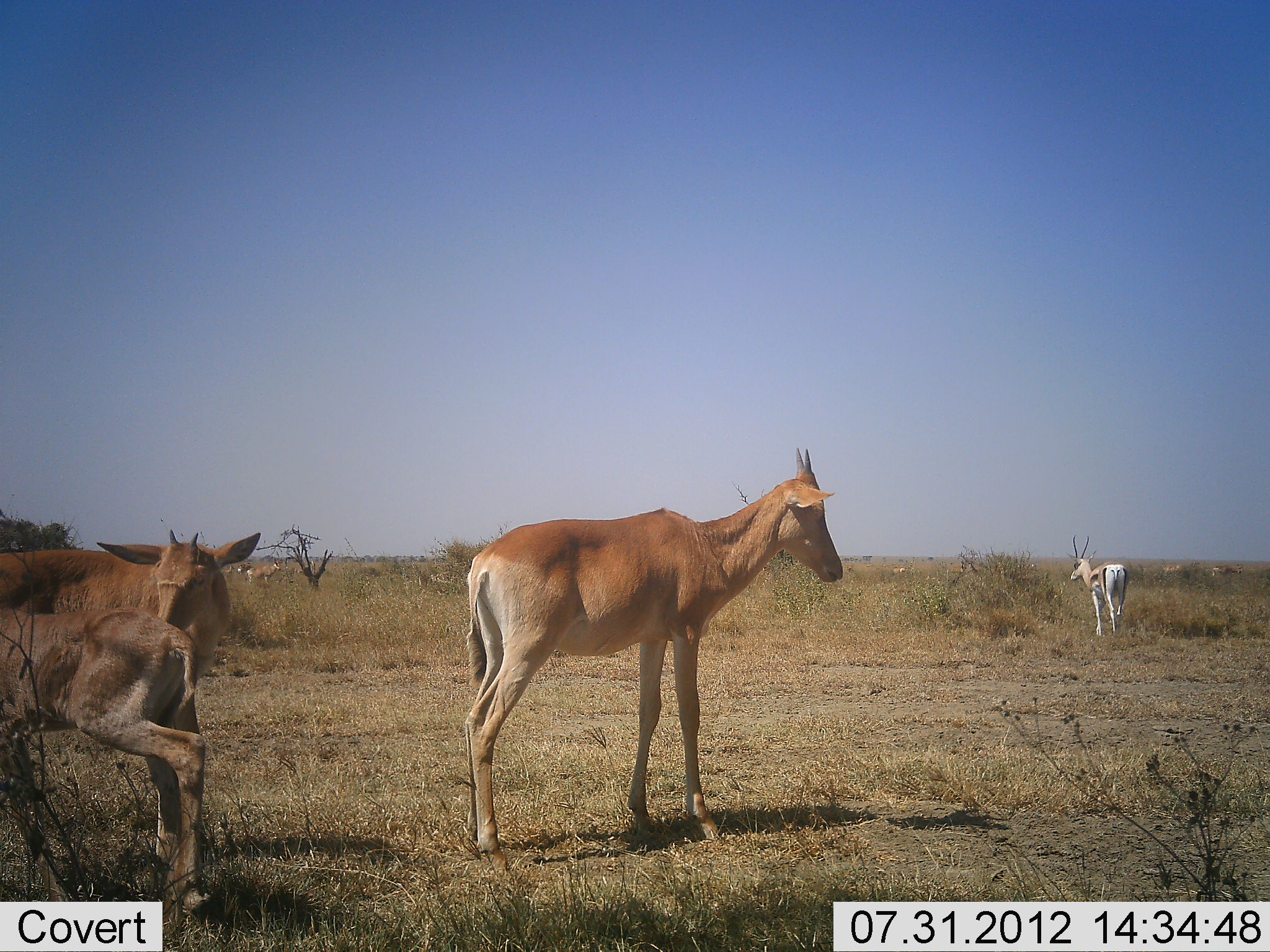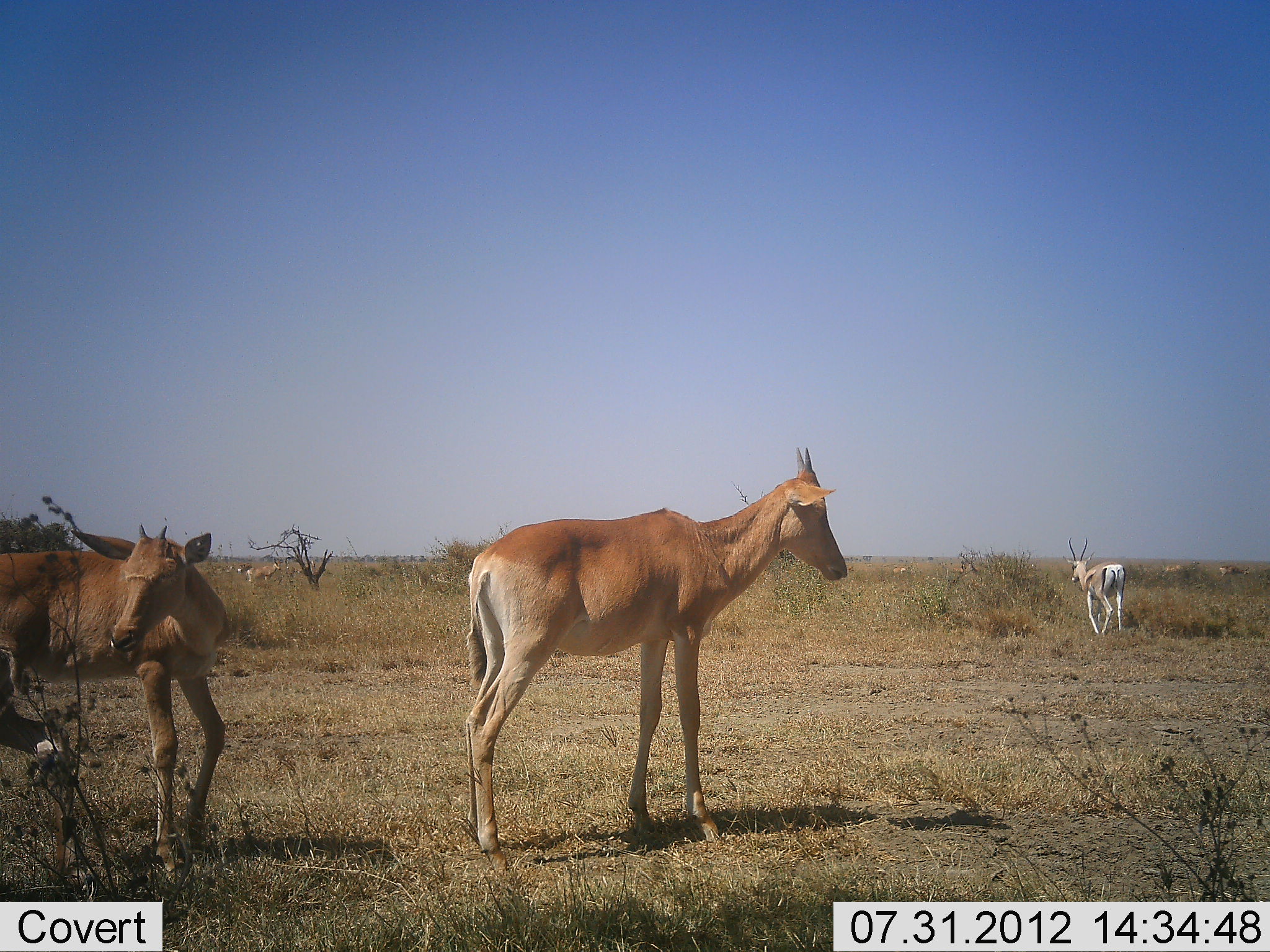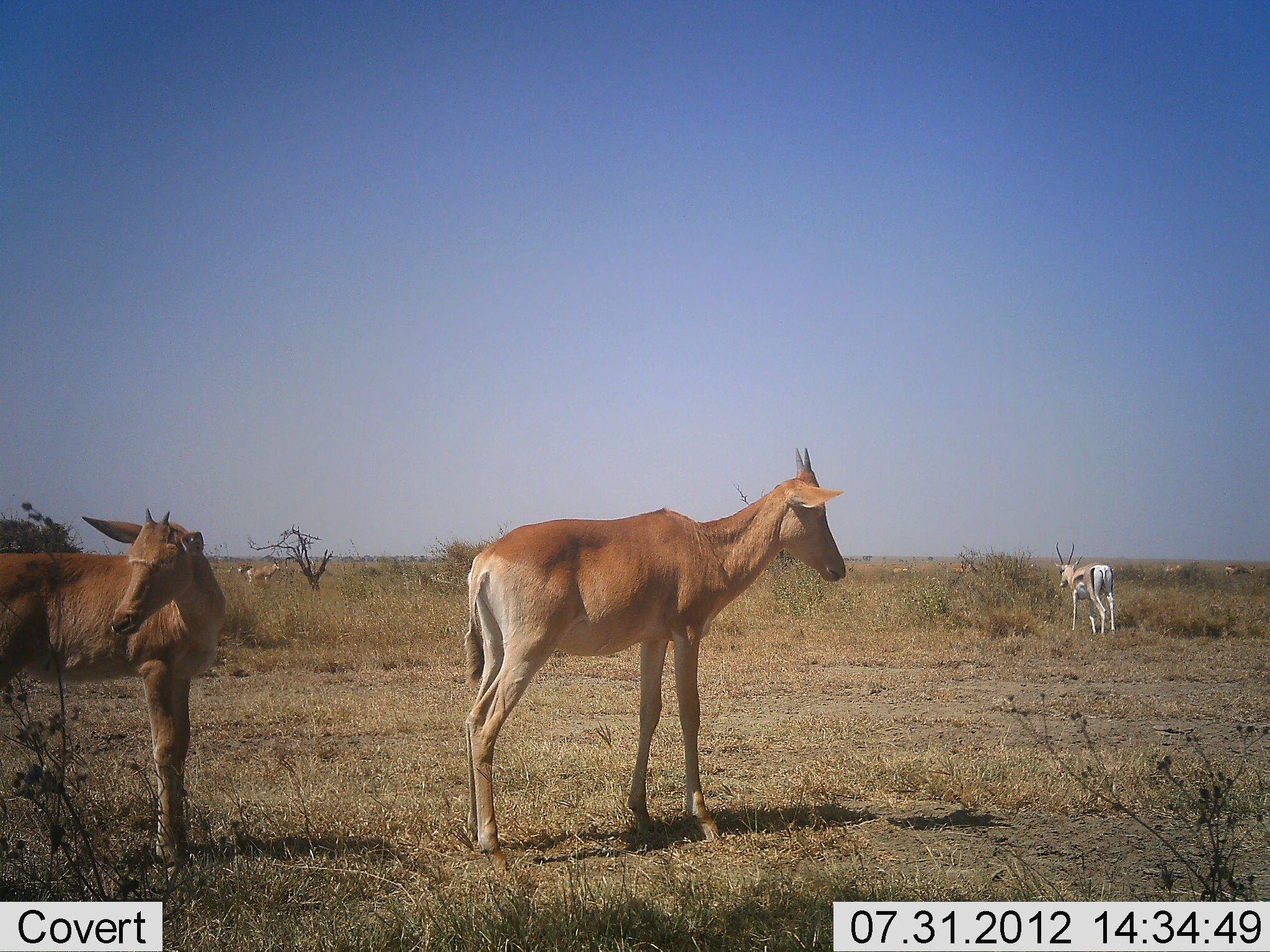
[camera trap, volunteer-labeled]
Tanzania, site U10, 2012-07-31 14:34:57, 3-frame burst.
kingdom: Animalia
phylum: Chordata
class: Mammalia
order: Artiodactyla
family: Bovidae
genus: Nanger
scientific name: Nanger granti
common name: grant's gazelle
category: gazellegrants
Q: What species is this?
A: Gazellegrants (grant's gazelle) (Nanger granti).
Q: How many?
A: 1.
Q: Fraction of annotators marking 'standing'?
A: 38%.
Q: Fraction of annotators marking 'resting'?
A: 0%.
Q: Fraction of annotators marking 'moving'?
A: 62%.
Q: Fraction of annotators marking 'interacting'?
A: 0%.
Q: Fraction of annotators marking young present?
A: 8%.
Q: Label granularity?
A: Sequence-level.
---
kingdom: Animalia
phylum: Chordata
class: Mammalia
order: Artiodactyla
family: Bovidae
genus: Alcelaphus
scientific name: Alcelaphus buselaphus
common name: hartebeest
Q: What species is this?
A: Hartebeest (Alcelaphus buselaphus).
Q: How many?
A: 3.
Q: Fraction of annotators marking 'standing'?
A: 100%.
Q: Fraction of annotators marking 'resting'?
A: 0%.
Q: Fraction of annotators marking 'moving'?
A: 47%.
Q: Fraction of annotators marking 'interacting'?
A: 7%.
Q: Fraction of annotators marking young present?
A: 67%.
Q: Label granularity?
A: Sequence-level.